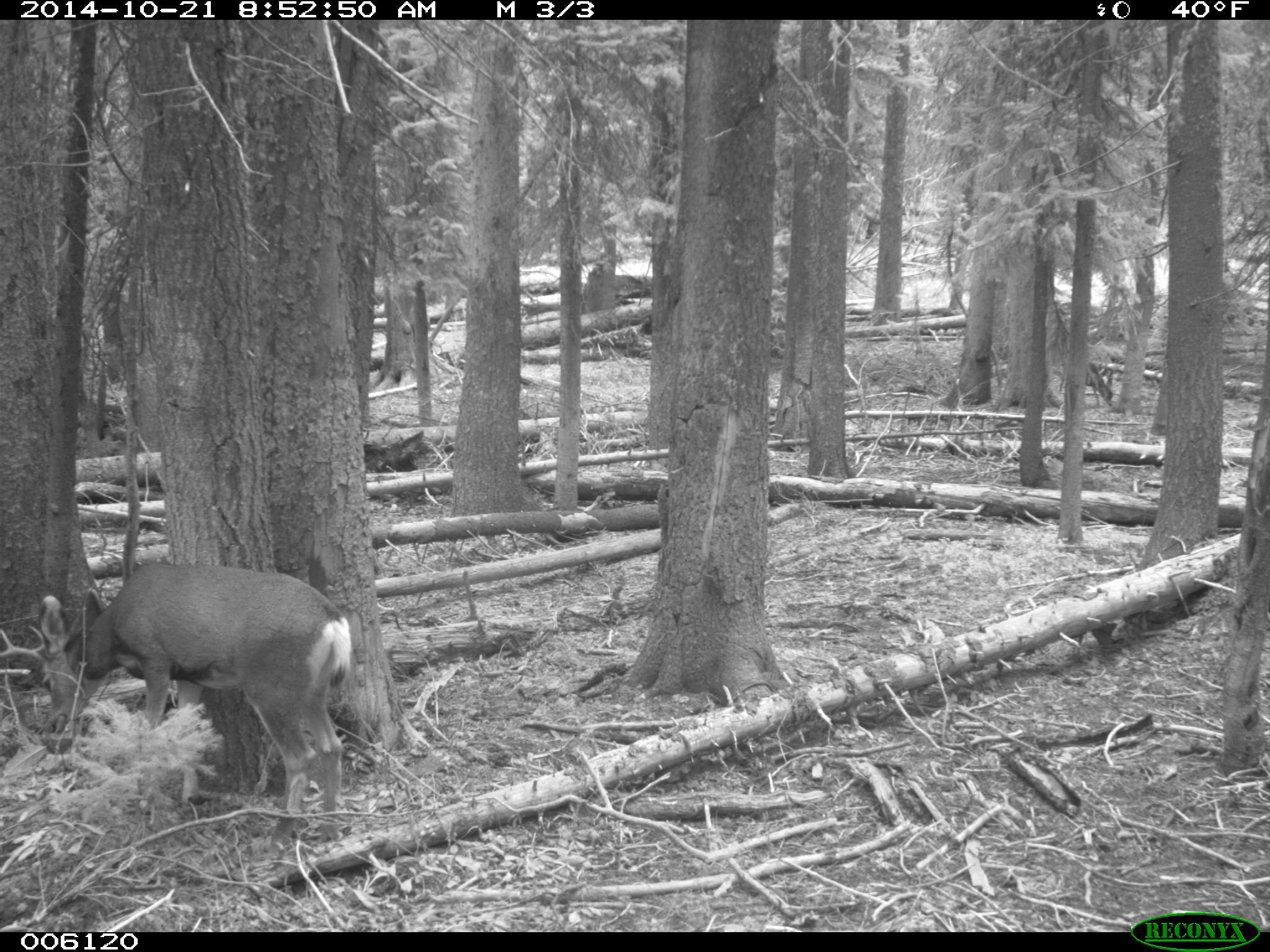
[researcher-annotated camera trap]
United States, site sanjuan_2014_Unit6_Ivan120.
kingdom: Animalia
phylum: Chordata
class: Mammalia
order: Artiodactyla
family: Cervidae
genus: Odocoileus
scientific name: Odocoileus hemionus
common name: mule deer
Odocoileus hemionus (mule deer).